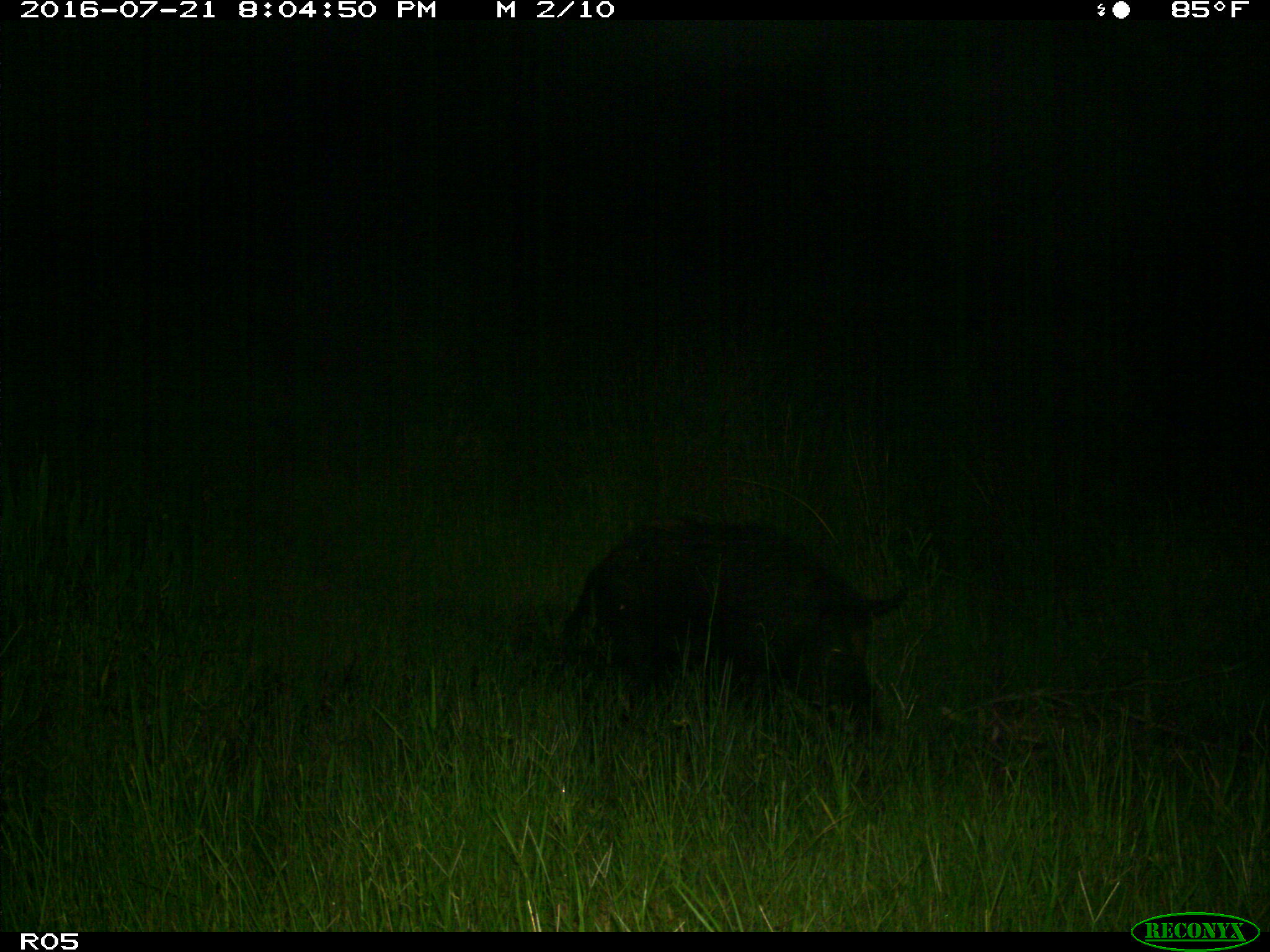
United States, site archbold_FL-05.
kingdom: Animalia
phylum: Chordata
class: Mammalia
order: Artiodactyla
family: Suidae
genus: Sus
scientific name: Sus scrofa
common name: wild boar